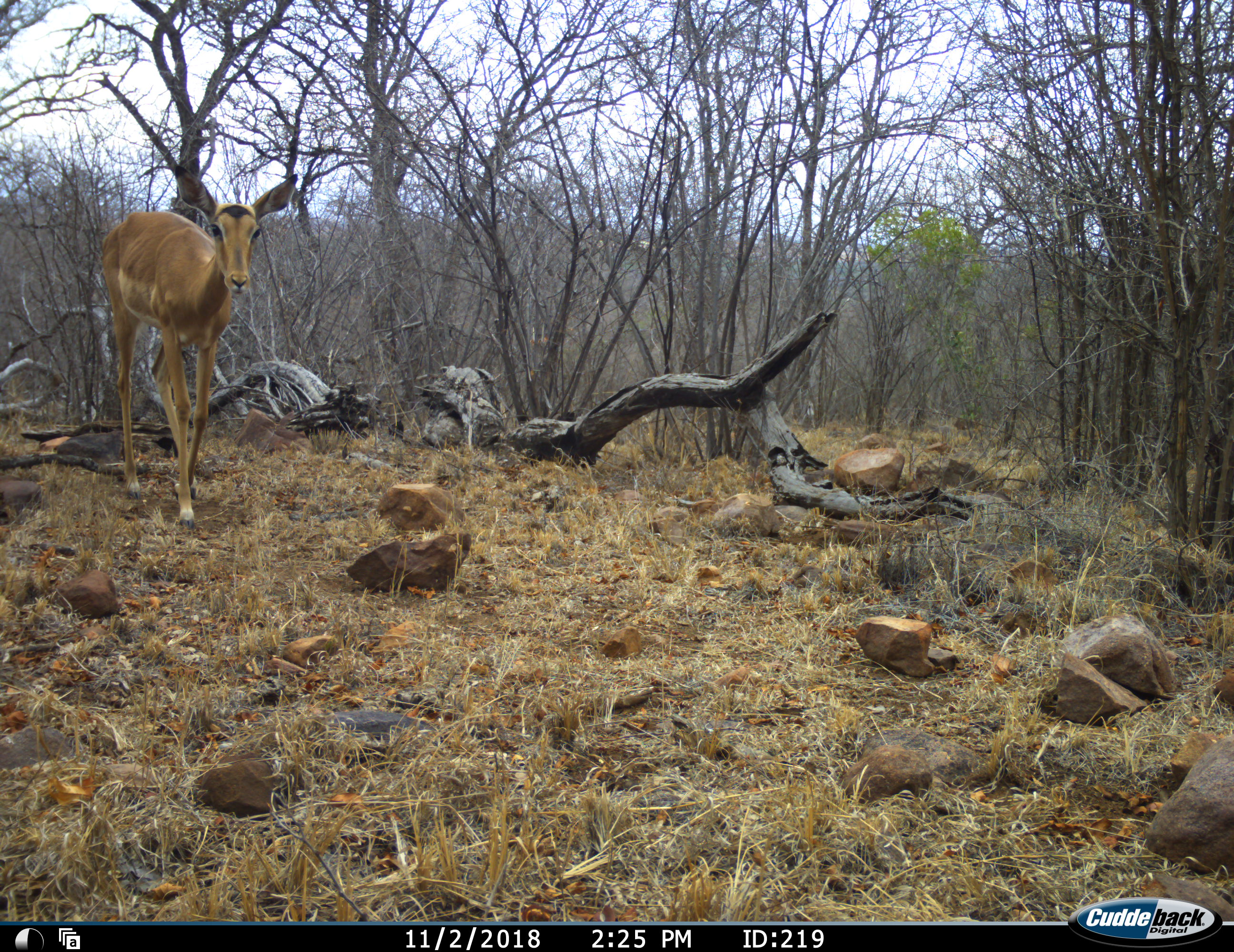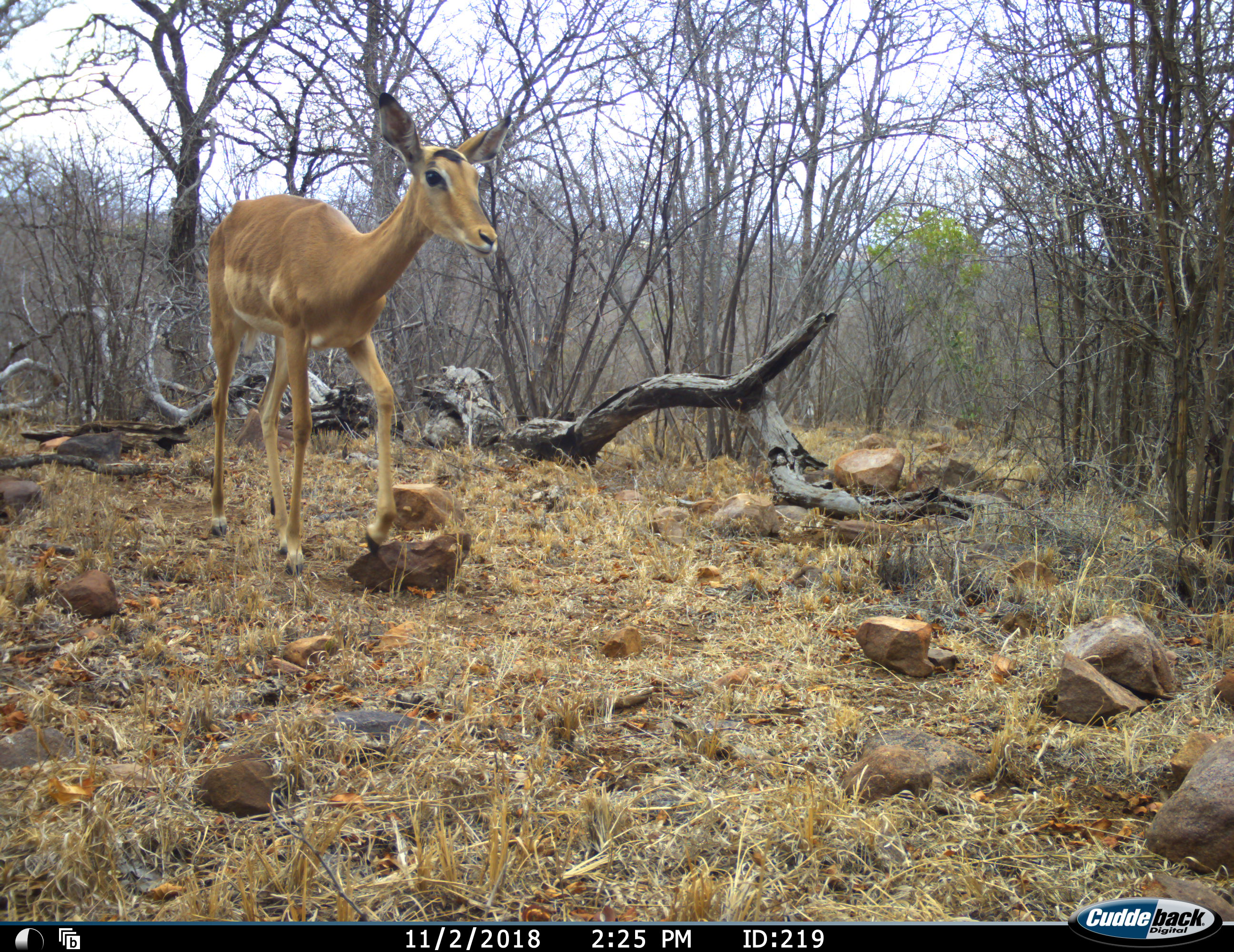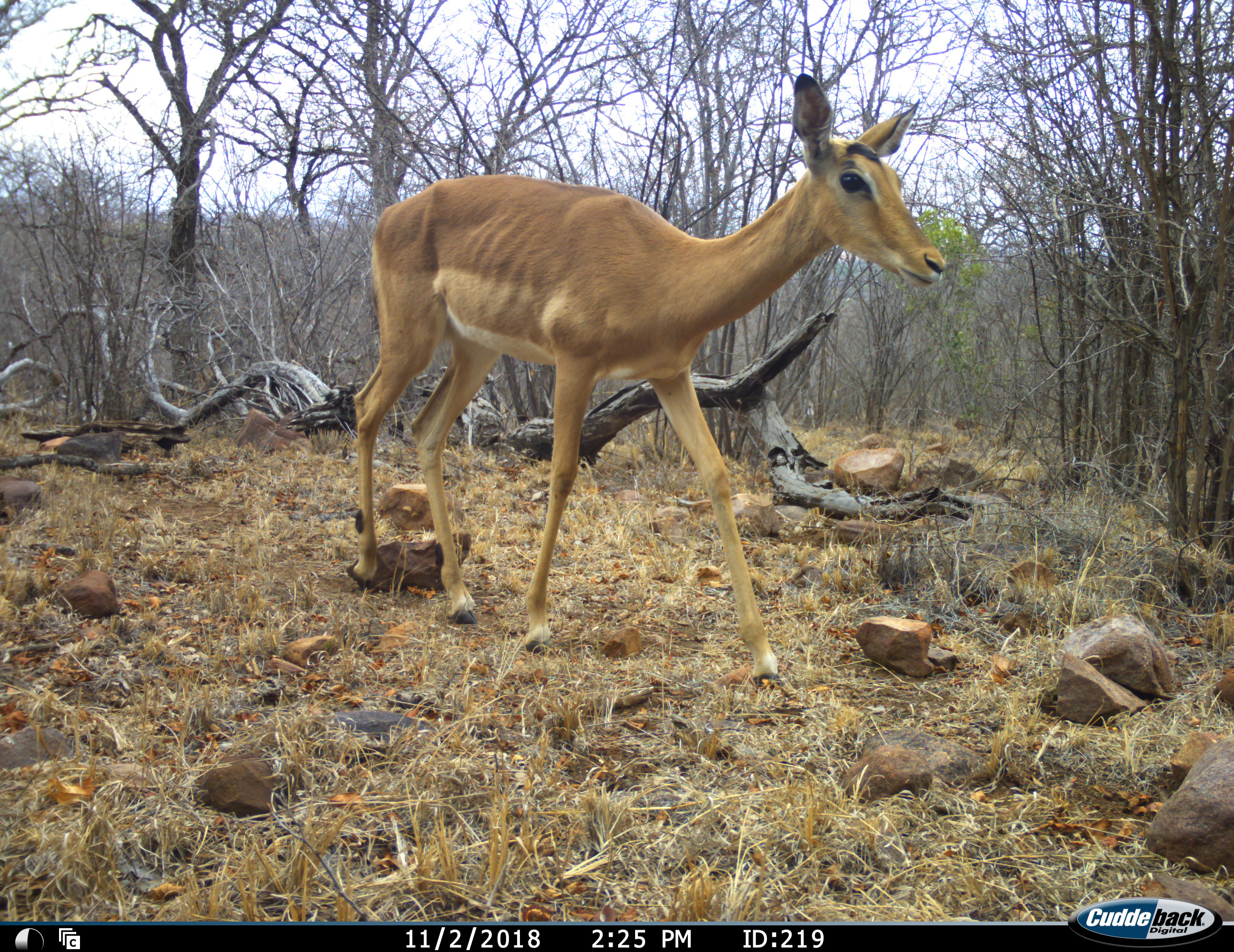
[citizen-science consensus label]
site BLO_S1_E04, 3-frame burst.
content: unidentified animal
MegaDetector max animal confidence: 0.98